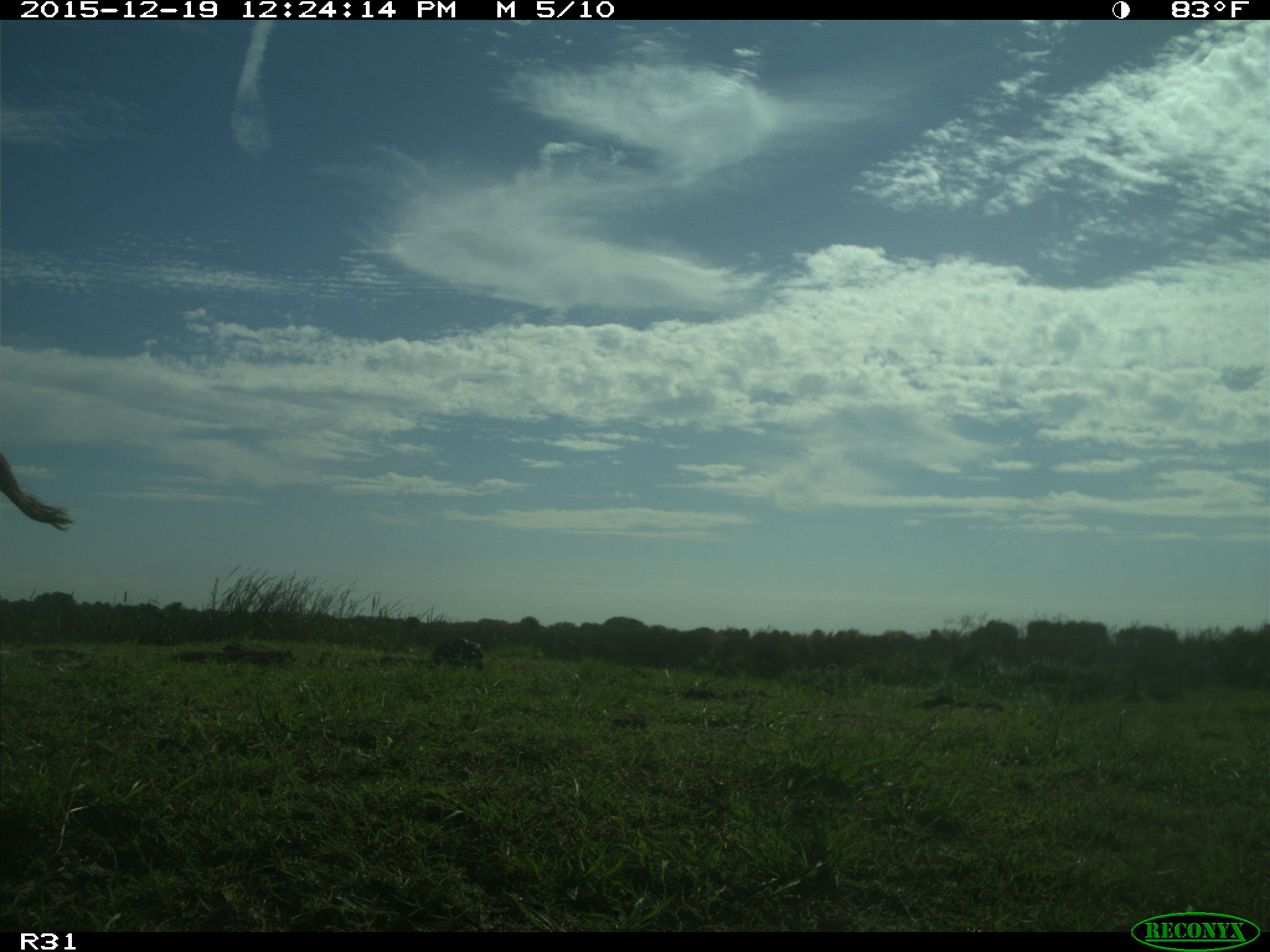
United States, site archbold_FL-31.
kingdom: Animalia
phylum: Chordata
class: Mammalia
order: Artiodactyla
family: Bovidae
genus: Bos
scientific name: Bos taurus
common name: domestic cow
Bos taurus (domestic cow).